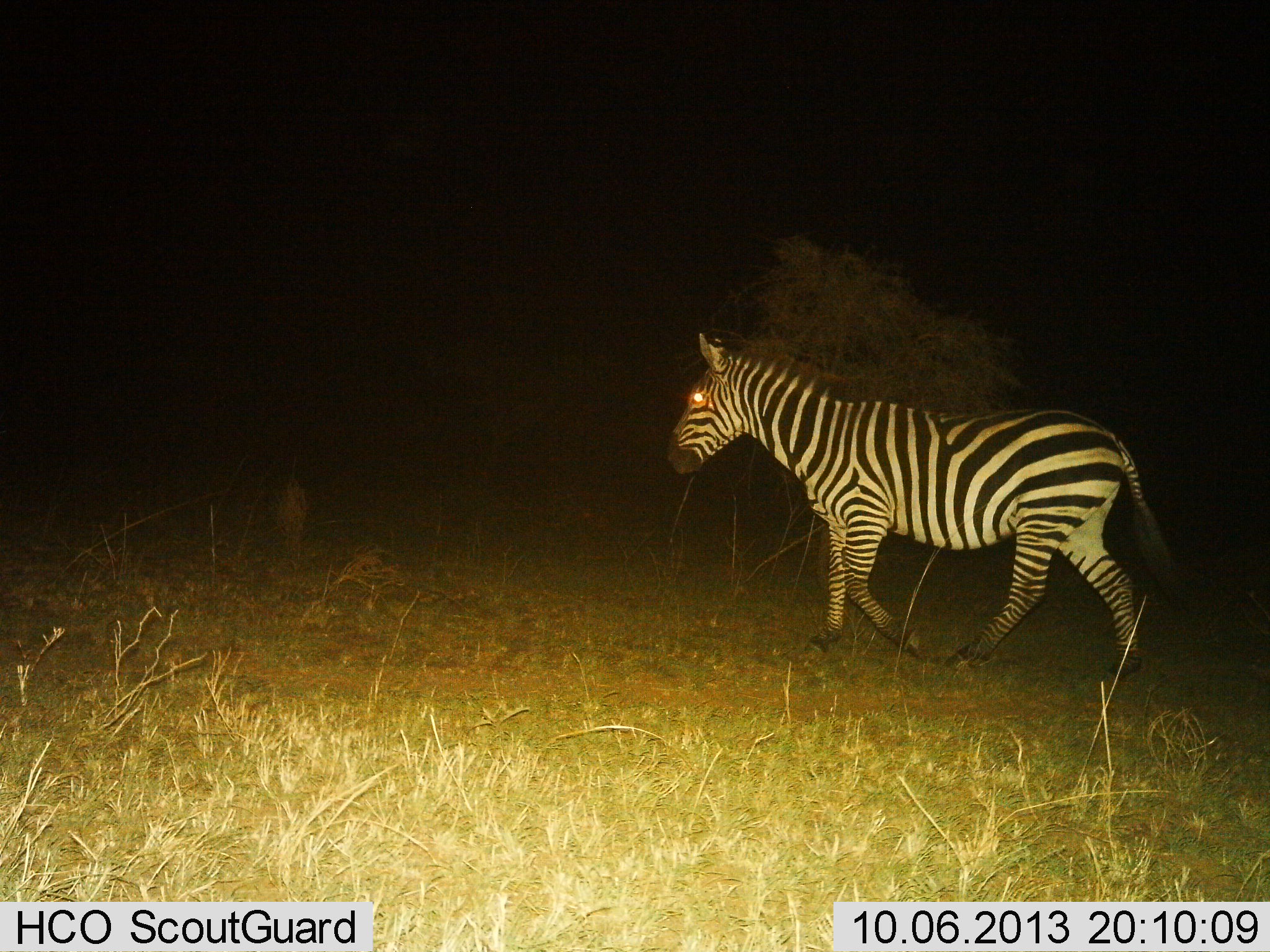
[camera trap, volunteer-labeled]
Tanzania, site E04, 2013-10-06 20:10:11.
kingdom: Animalia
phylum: Chordata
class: Mammalia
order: Perissodactyla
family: Equidae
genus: Equus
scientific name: Equus quagga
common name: plains zebra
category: zebra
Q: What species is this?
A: Zebra (plains zebra) (Equus quagga).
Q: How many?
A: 1.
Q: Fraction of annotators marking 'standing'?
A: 10%.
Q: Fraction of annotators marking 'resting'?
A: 0%.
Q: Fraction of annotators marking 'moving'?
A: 90%.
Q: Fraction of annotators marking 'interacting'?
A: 0%.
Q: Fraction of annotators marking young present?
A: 0%.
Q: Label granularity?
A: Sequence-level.